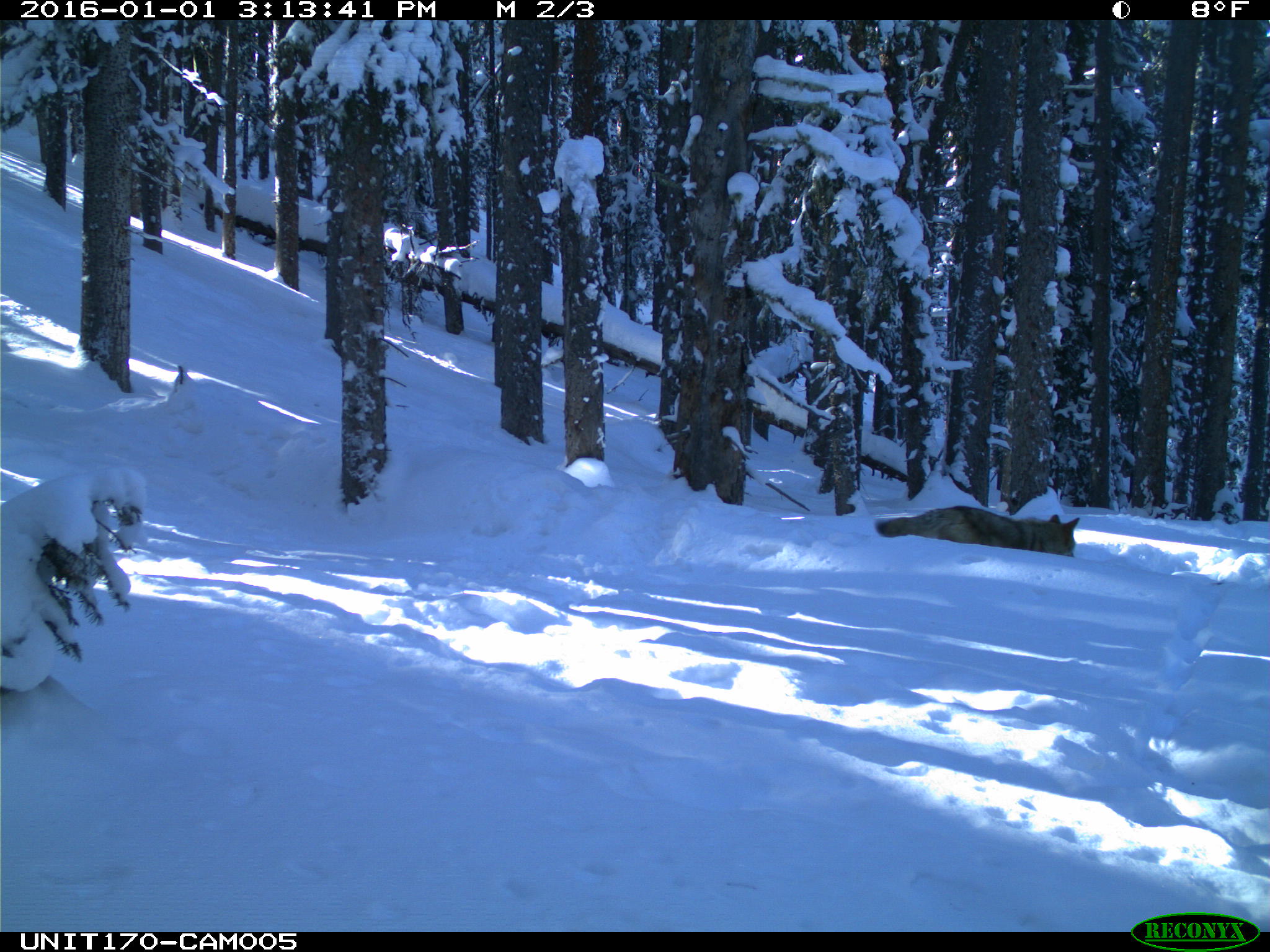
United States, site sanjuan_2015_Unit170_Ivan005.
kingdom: Animalia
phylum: Chordata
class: Mammalia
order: Carnivora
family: Canidae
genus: Canis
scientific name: Canis latrans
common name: coyote